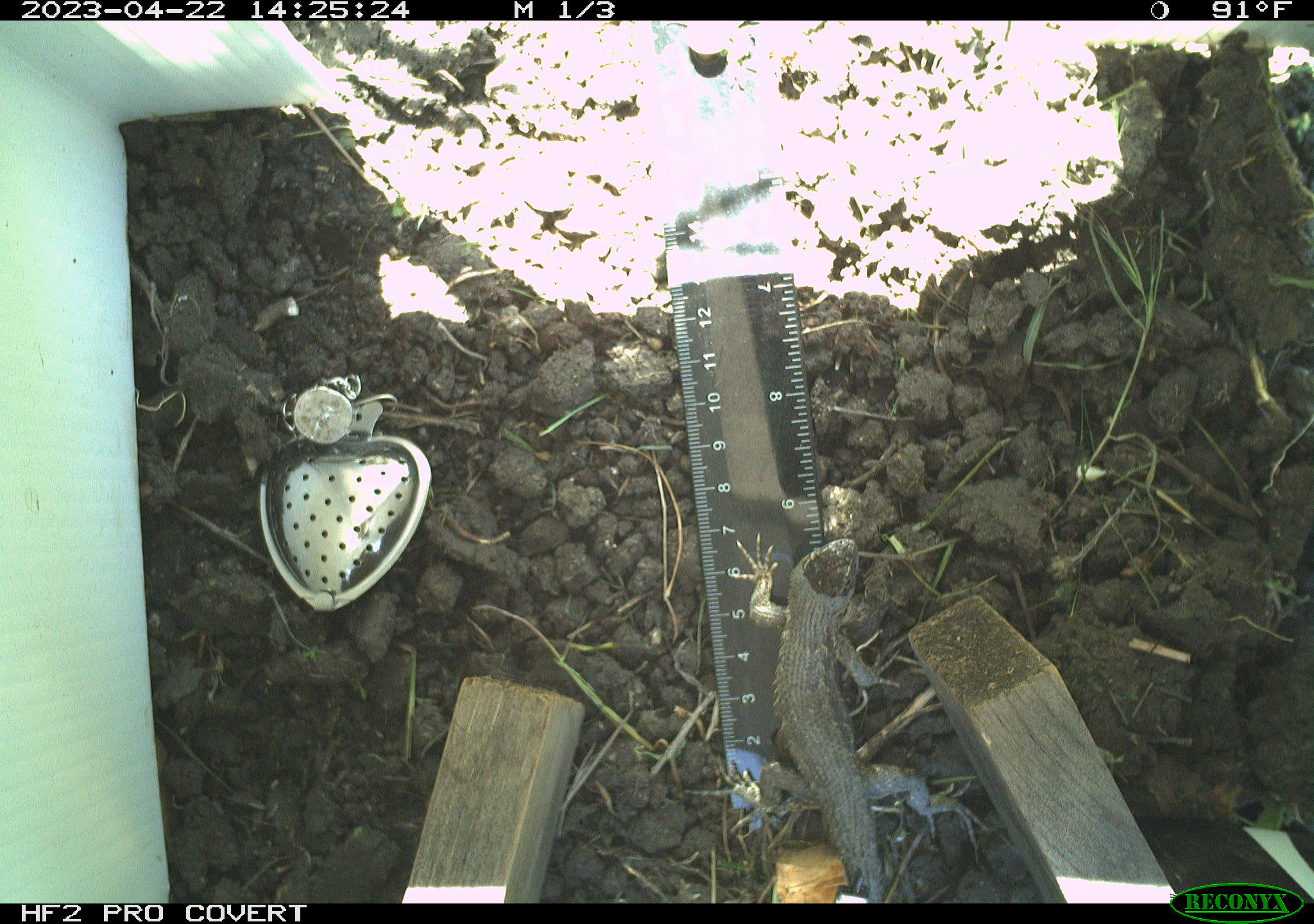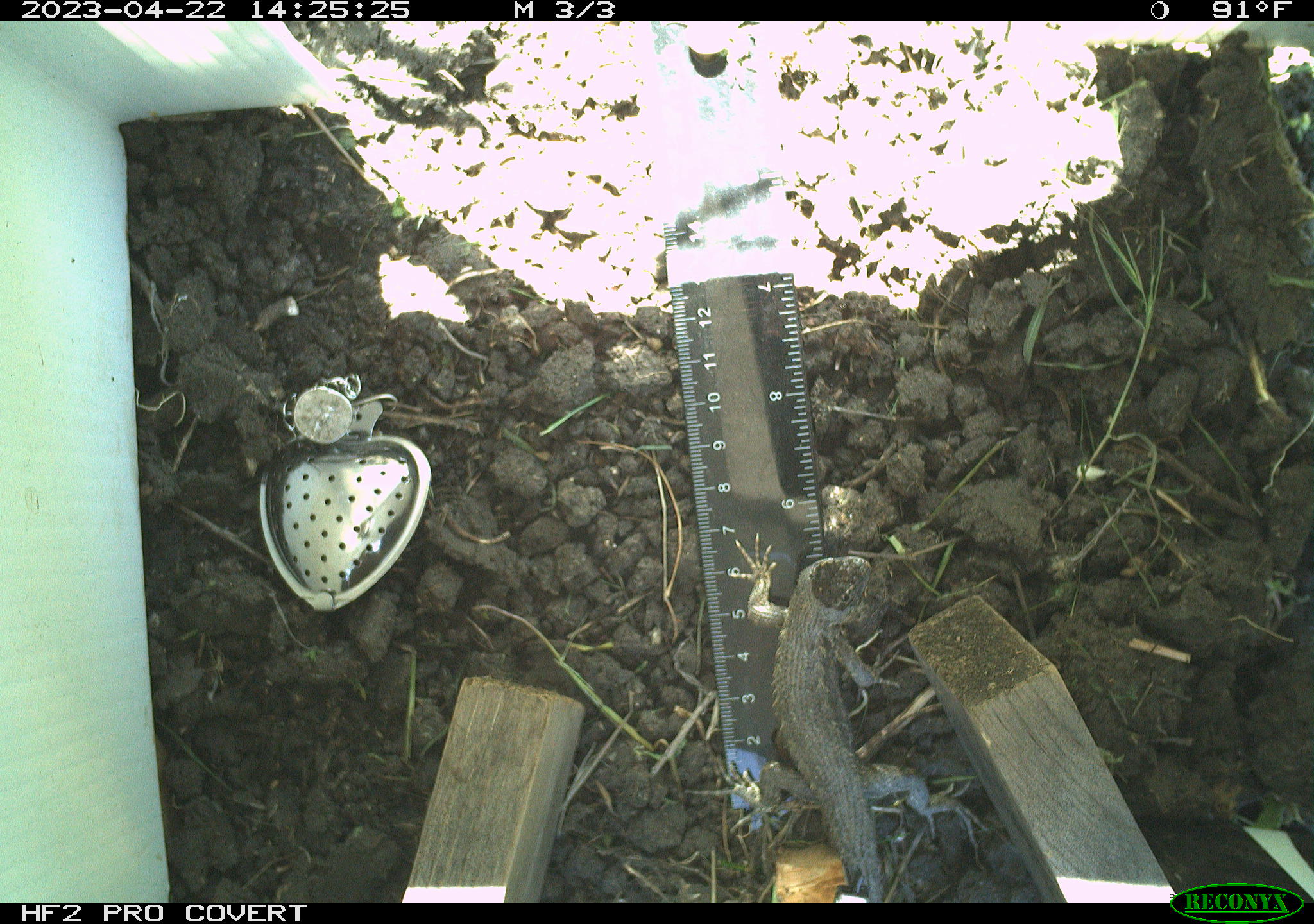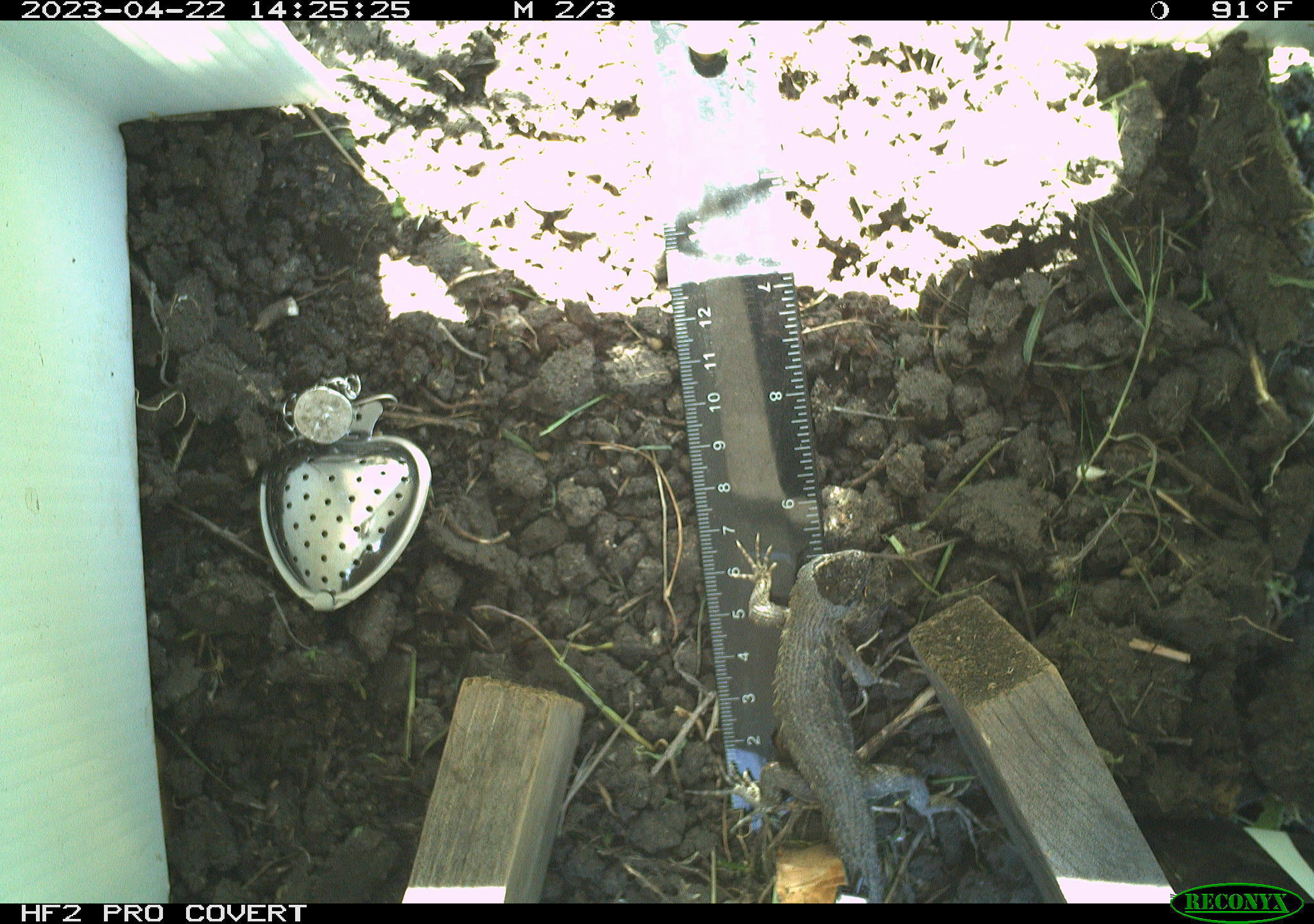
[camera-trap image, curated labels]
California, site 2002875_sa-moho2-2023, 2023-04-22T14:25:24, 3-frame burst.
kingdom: Animalia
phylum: Chordata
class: Reptilia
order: Squamata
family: Phrynosomatidae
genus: Sceloporus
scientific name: Sceloporus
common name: spiny lizards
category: sceloporus species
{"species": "sceloporus species (spiny lizards) (Sceloporus)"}